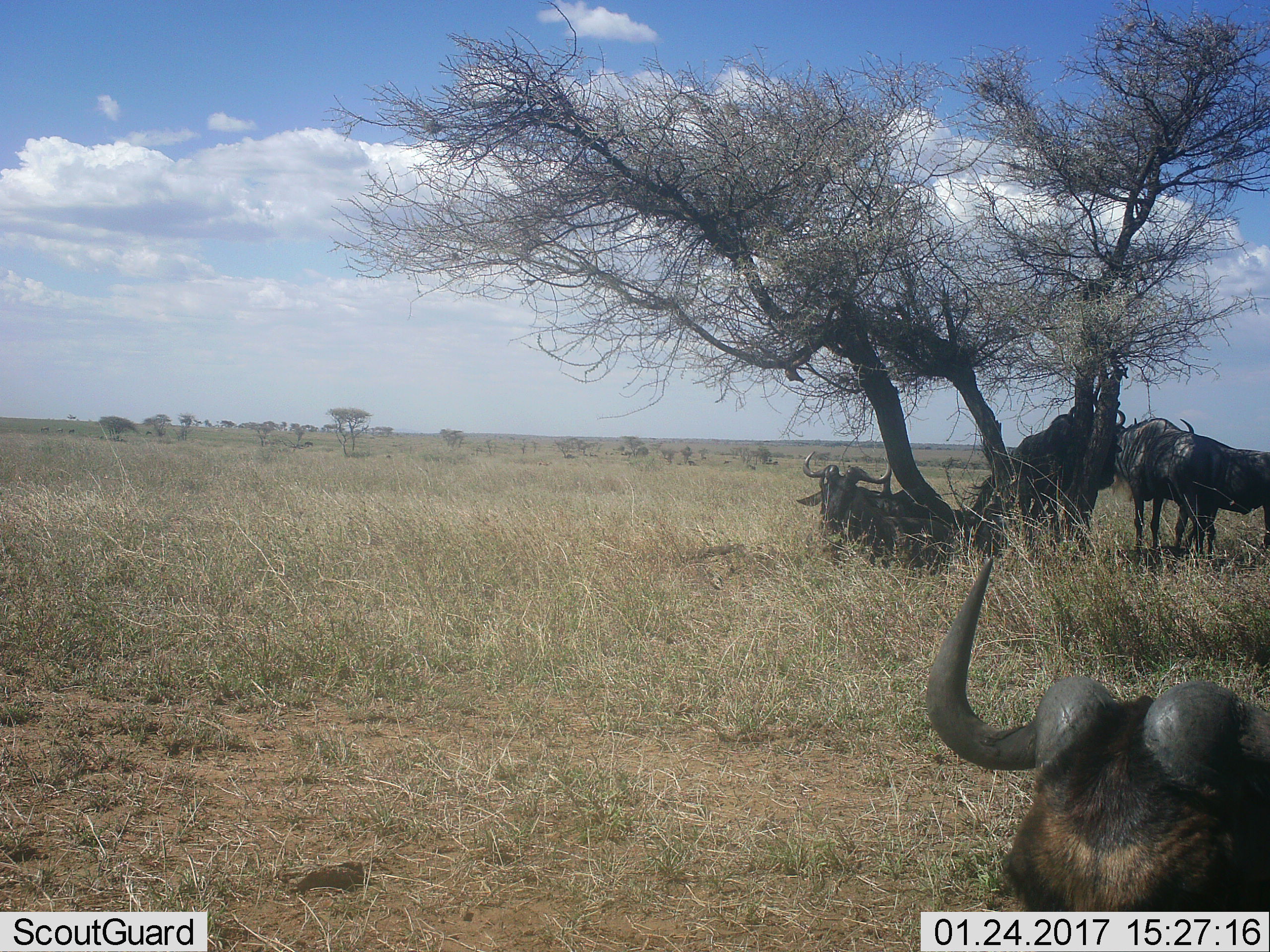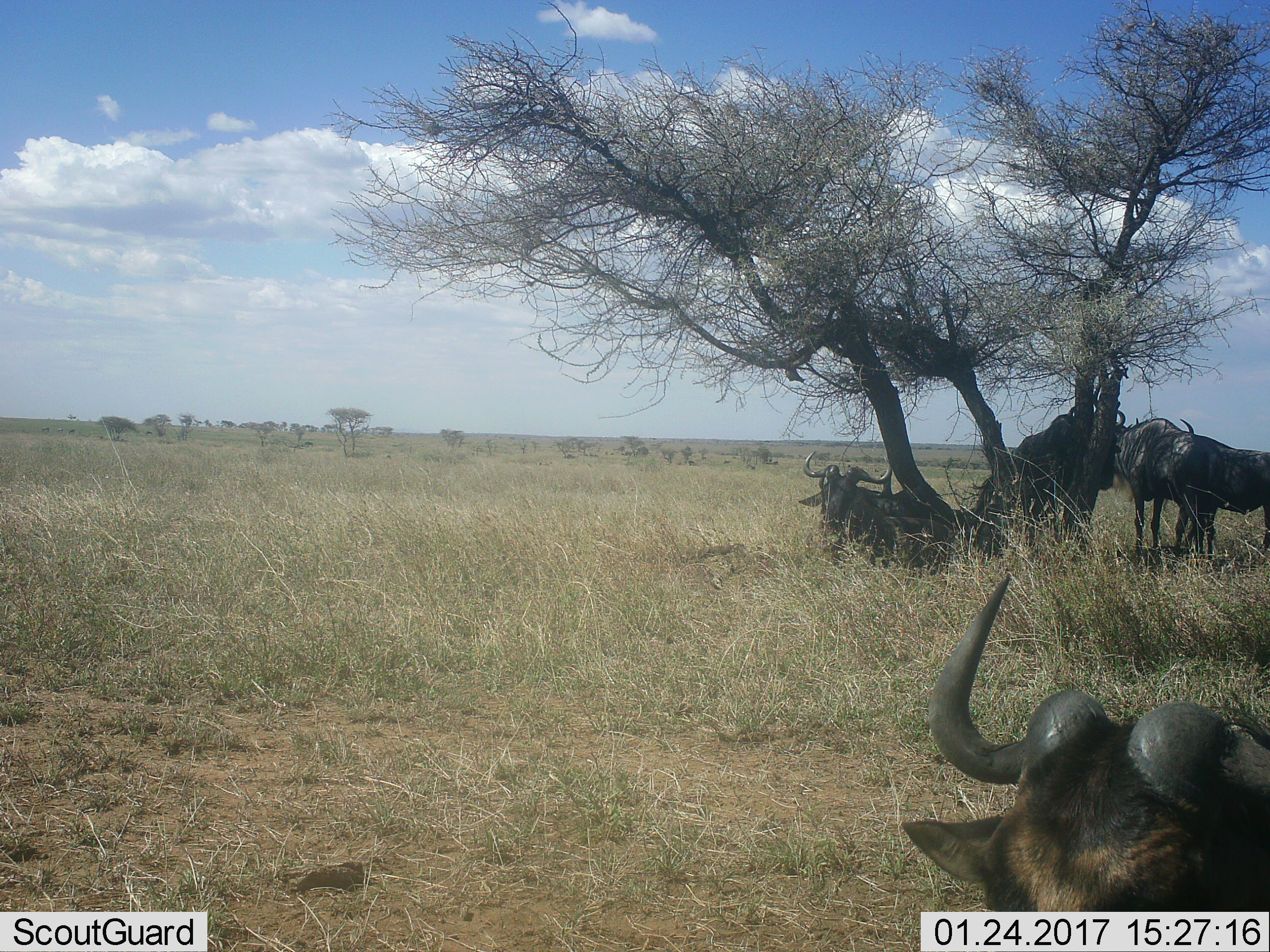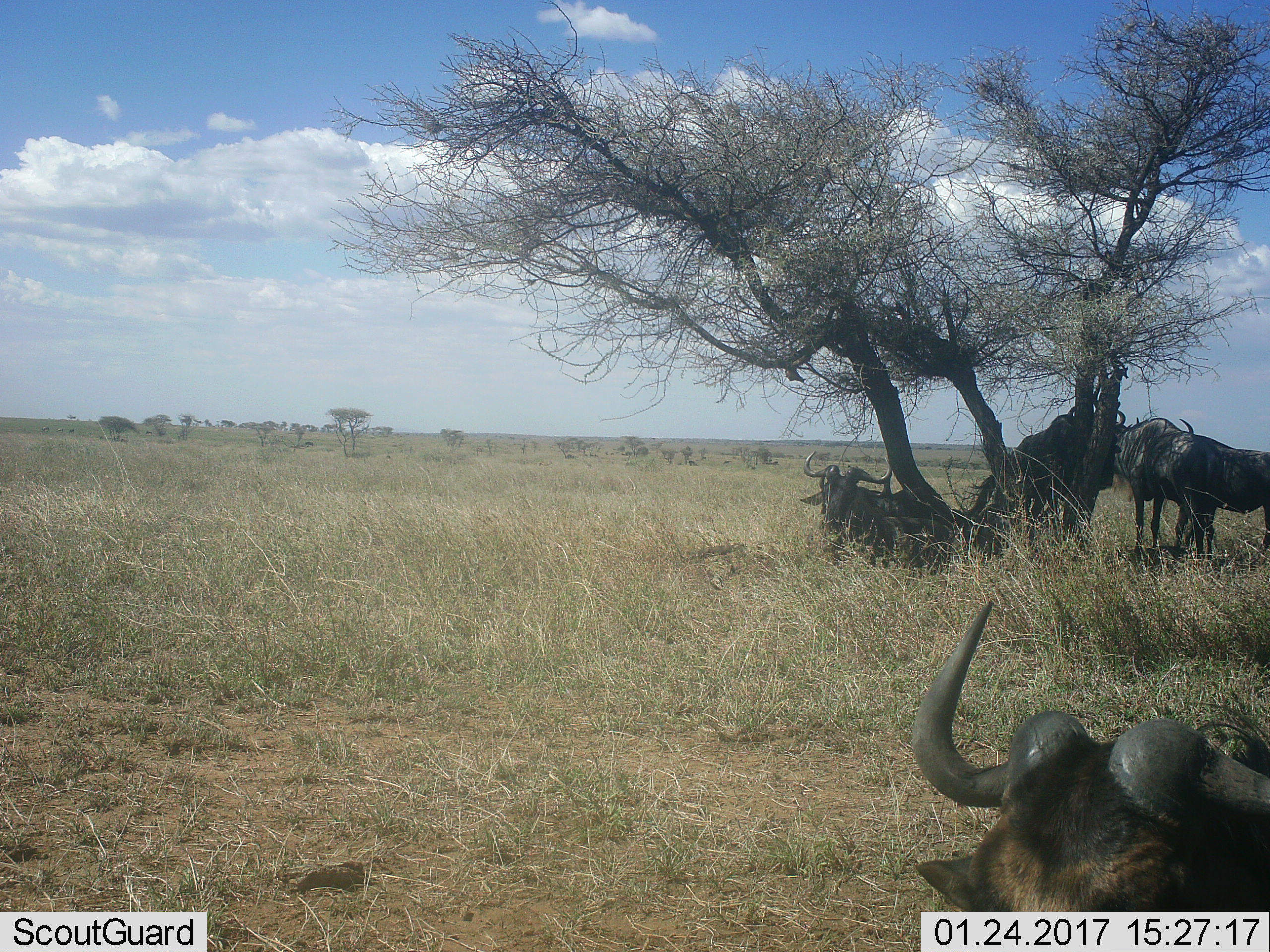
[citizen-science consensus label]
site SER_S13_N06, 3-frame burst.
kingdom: Animalia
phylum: Chordata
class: Mammalia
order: Artiodactyla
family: Bovidae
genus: Connochaetes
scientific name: Connochaetes taurinus taurinus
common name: blue wildebeest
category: wildebeestblue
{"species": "wildebeestblue (blue wildebeest) (Connochaetes taurinus taurinus)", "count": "5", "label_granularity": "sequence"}